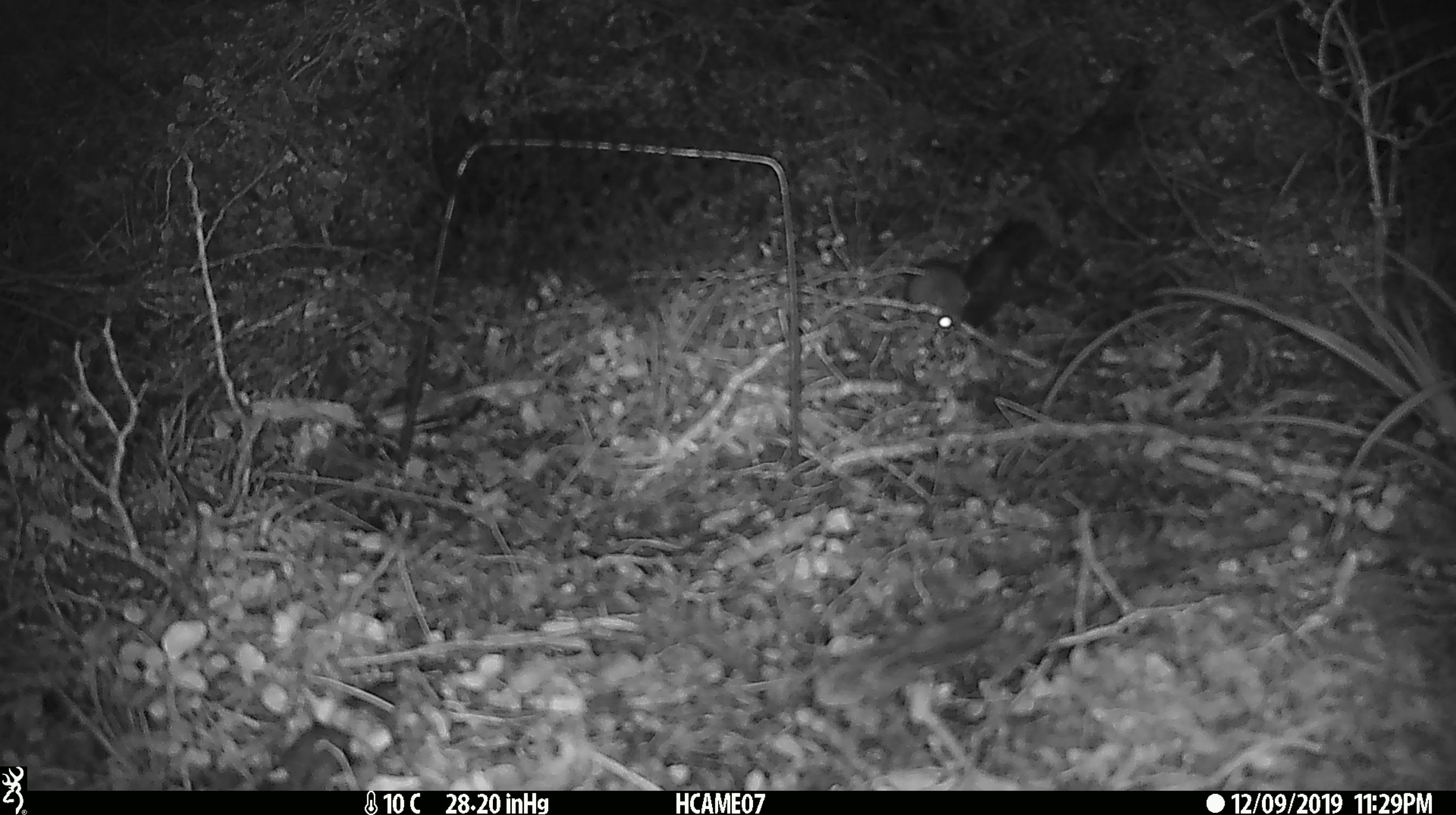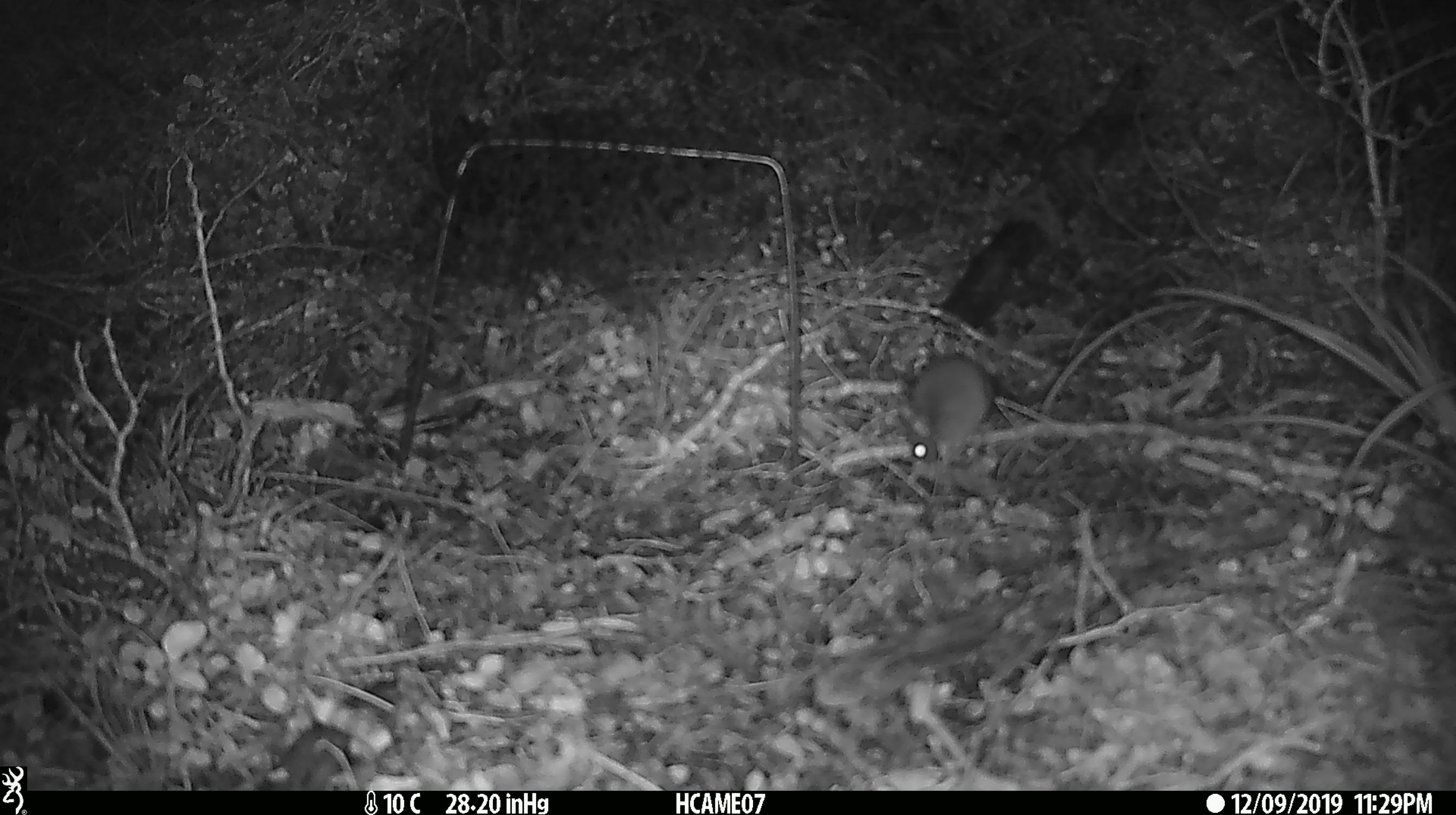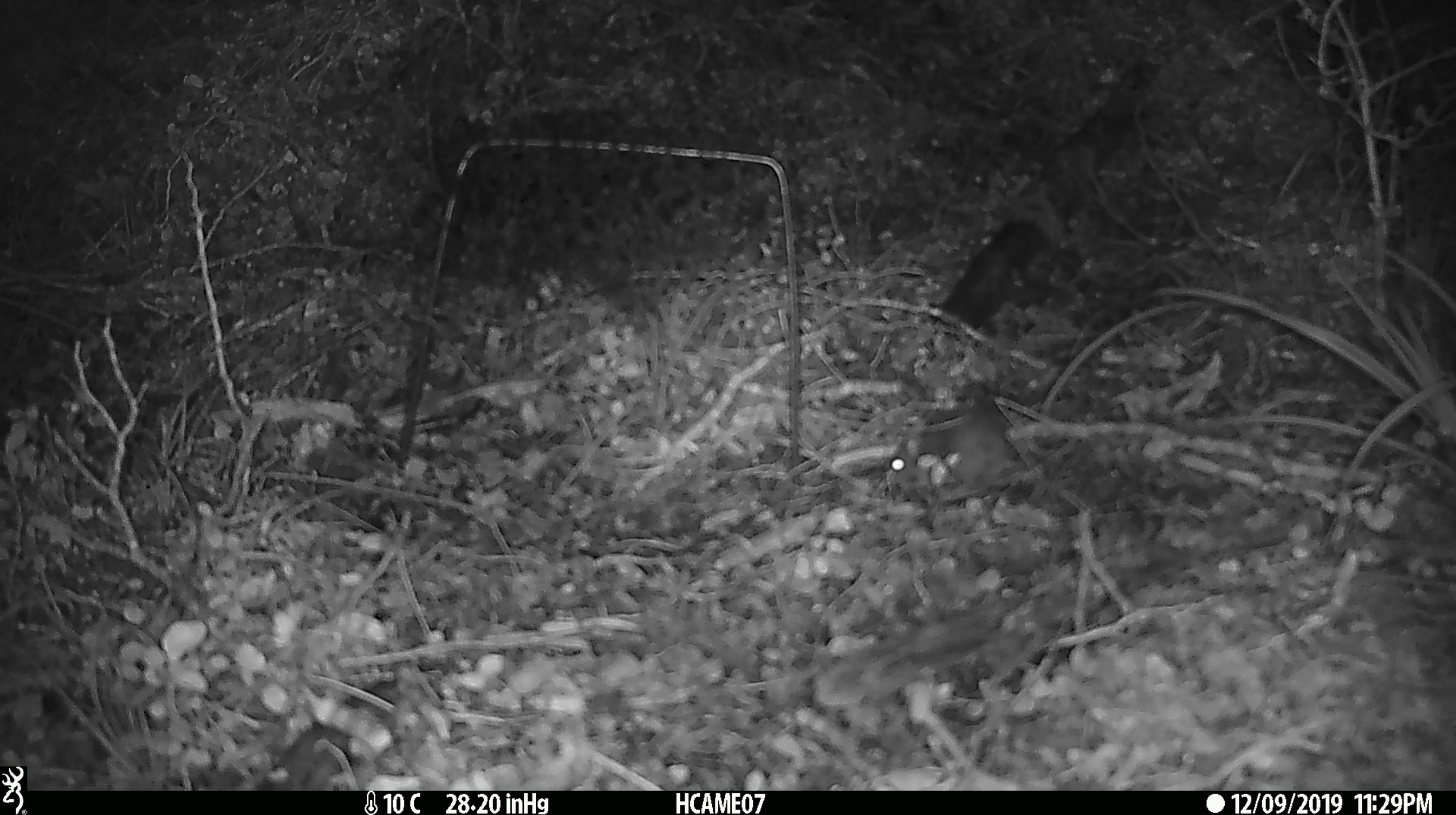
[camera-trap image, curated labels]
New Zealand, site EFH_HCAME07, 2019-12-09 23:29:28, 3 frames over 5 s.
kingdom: Animalia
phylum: Chordata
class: Mammalia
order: Rodentia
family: Muridae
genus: Mus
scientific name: Mus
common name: mouse